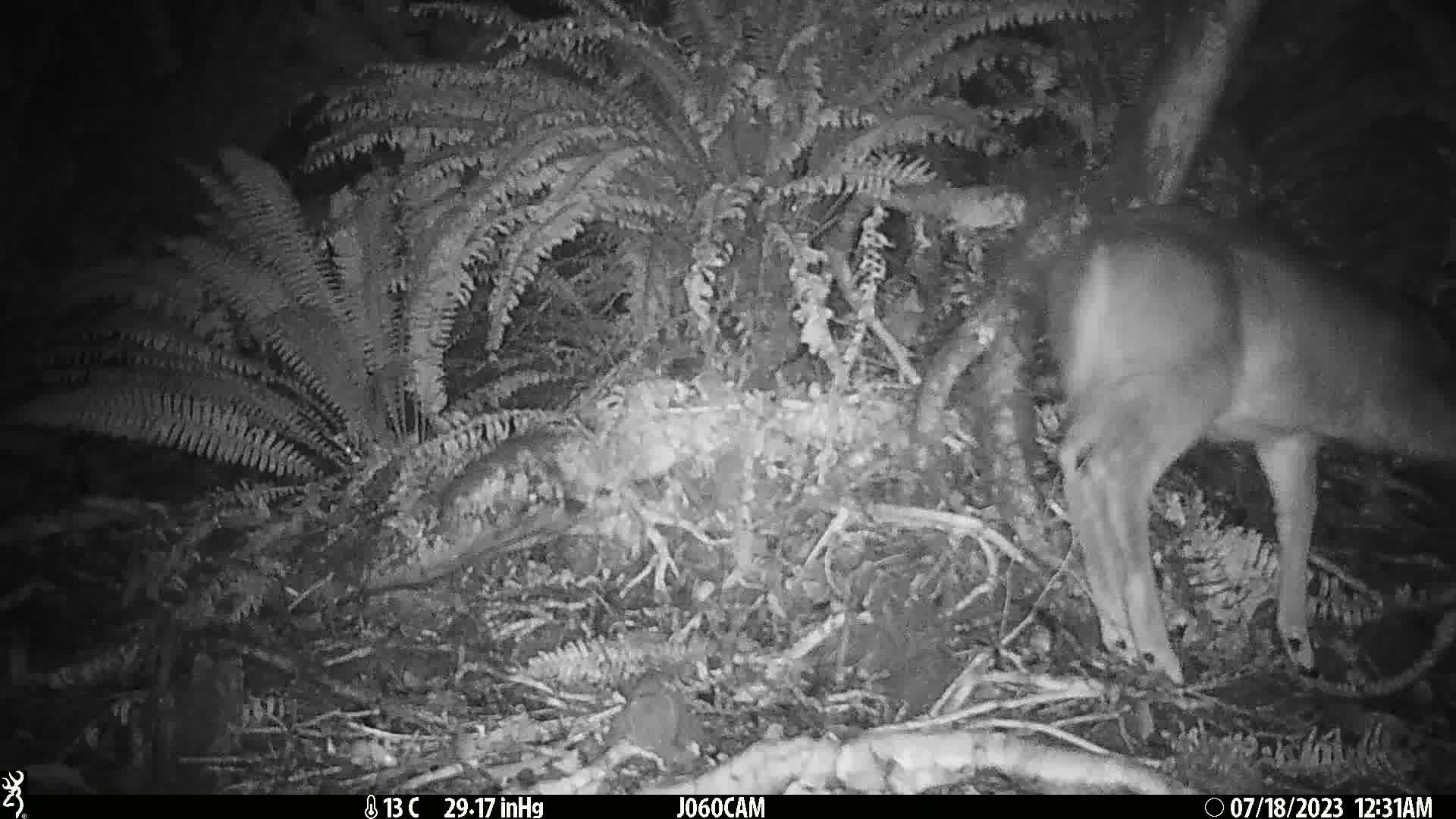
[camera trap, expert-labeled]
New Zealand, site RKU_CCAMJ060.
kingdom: Animalia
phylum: Chordata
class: Mammalia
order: Artiodactyla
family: Cervidae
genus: Odocoileus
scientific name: Odocoileus virginianus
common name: white-tailed deer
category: white tailed deer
White tailed deer (white-tailed deer) (Odocoileus virginianus).